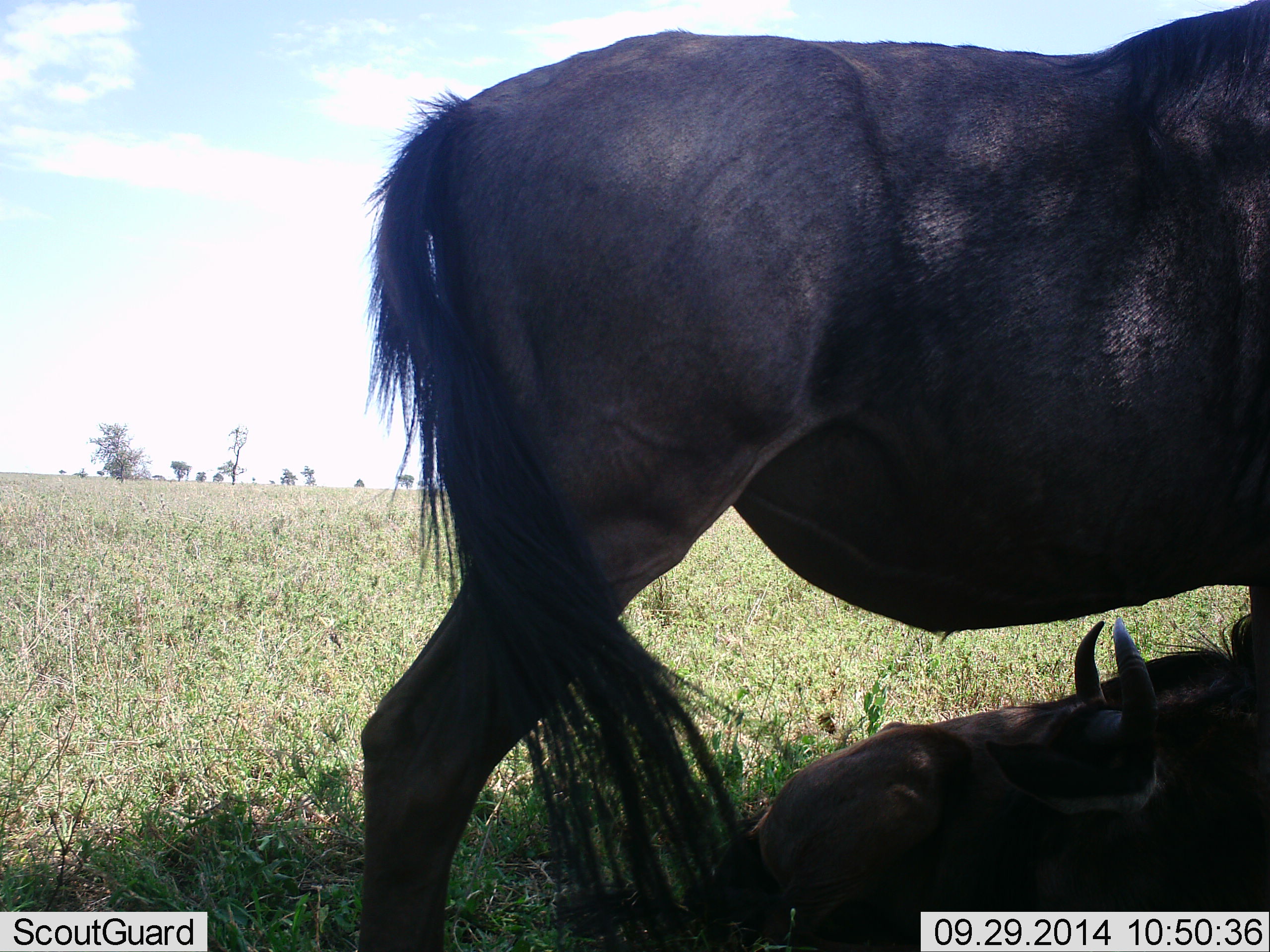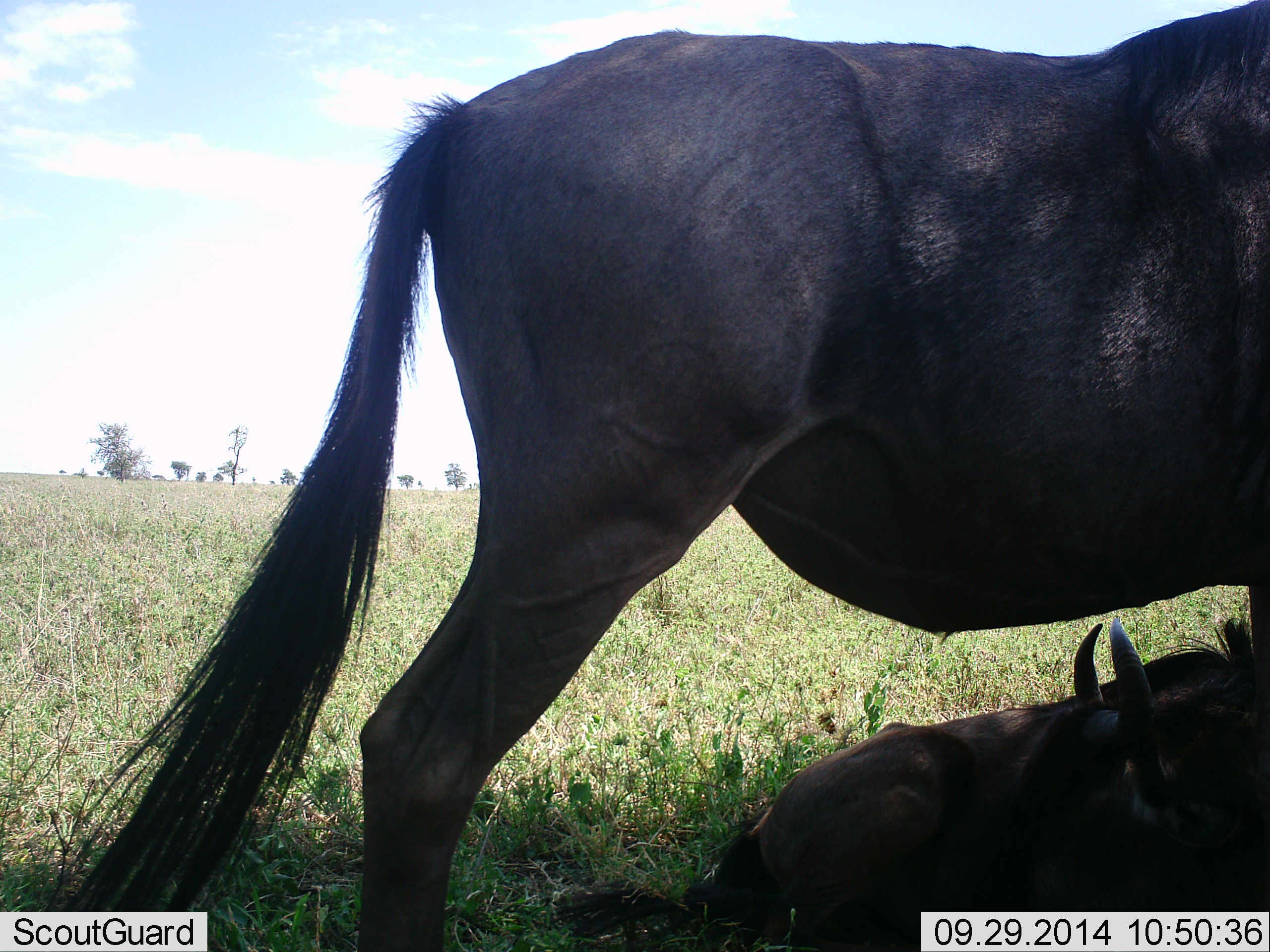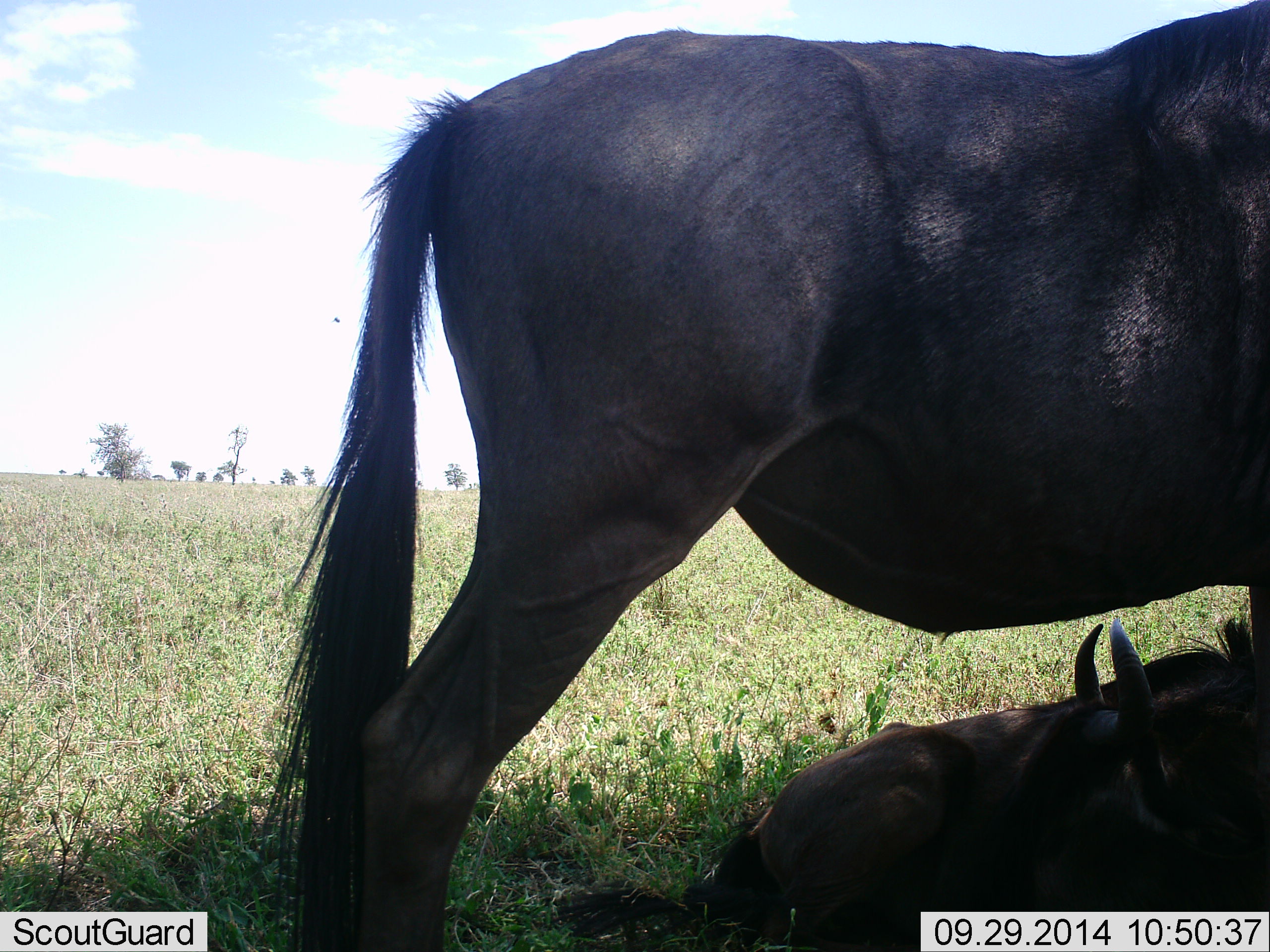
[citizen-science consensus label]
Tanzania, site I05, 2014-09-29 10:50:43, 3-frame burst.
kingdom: Animalia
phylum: Chordata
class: Mammalia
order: Artiodactyla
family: Bovidae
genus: Connochaetes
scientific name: Connochaetes taurinus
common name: blue wildebeest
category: wildebeest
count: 2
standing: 90%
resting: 100%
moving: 0%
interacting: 0%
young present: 20%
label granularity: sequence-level